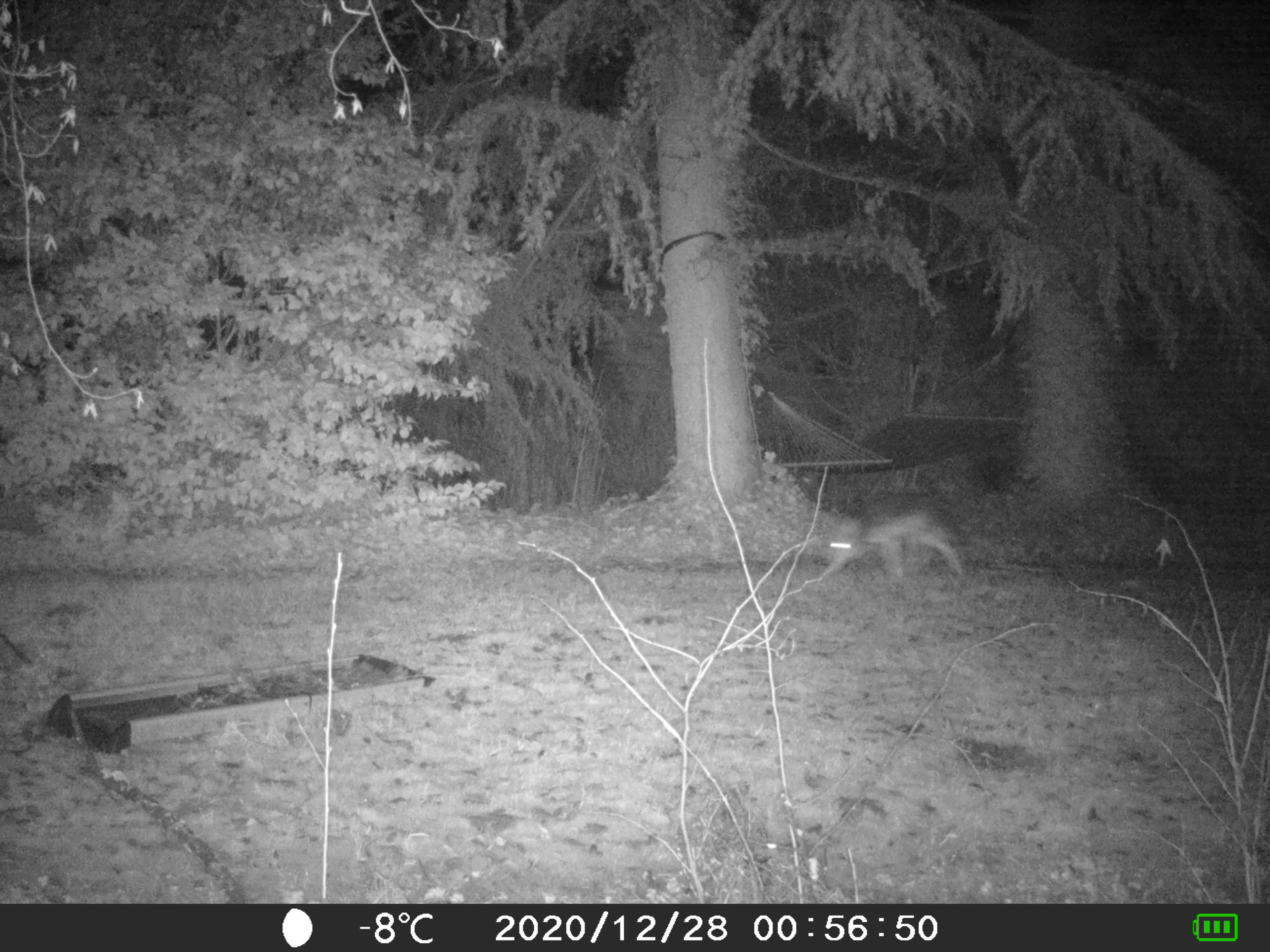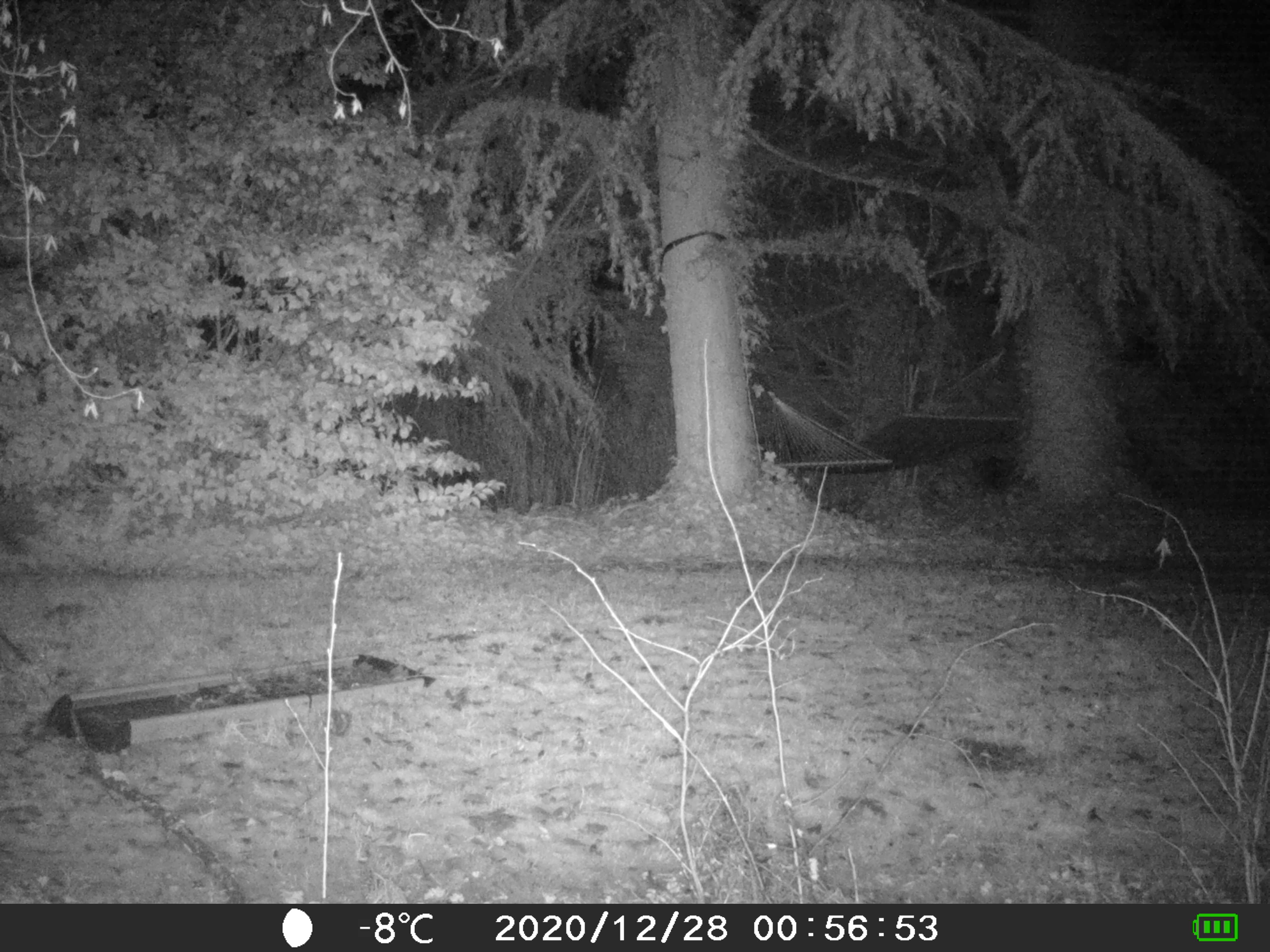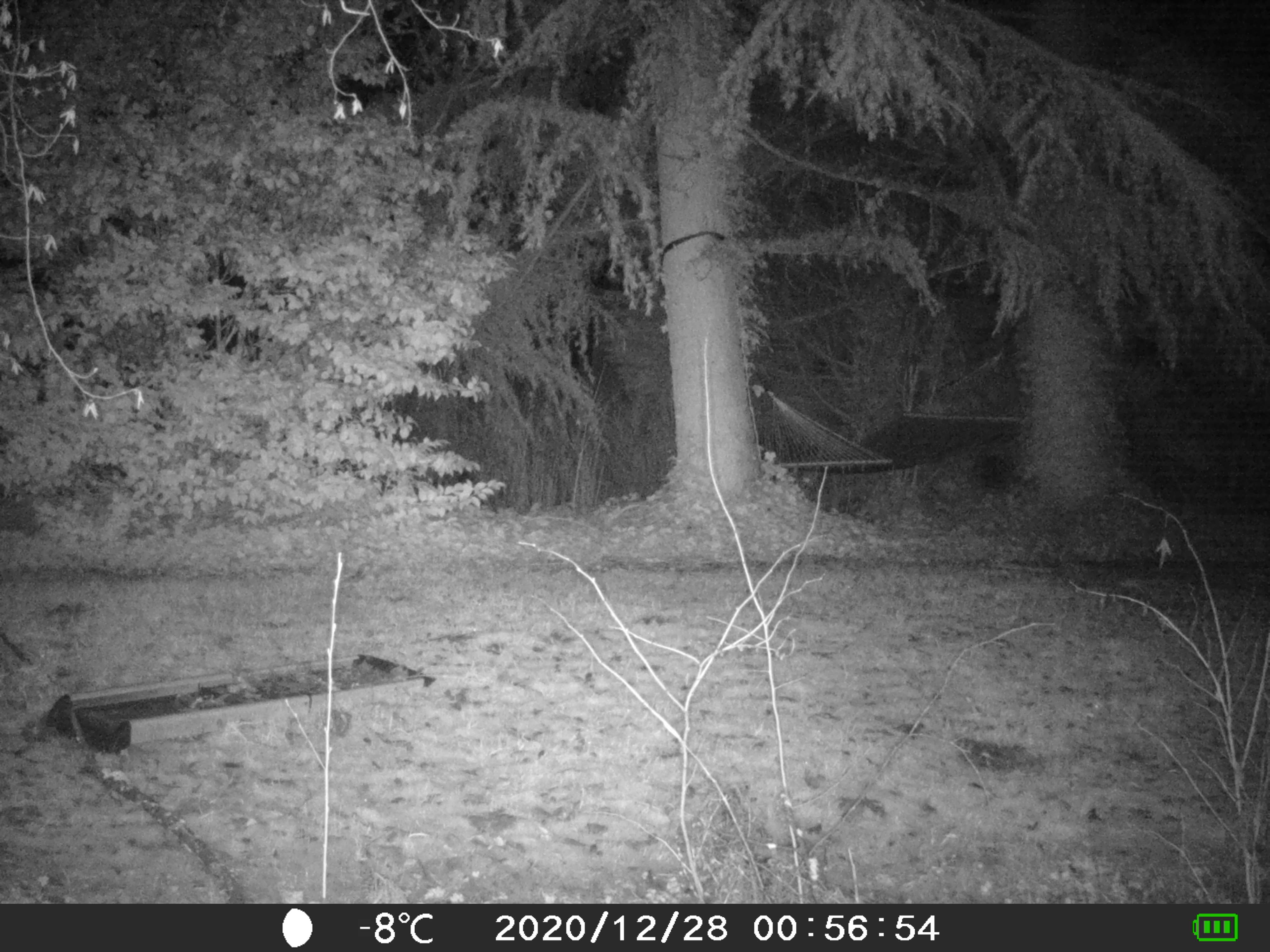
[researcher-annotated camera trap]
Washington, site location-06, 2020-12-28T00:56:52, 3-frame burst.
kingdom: Animalia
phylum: Chordata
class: Mammalia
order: Carnivora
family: Canidae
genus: Canis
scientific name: Canis latrans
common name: coyote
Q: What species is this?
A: Coyote (Canis latrans).